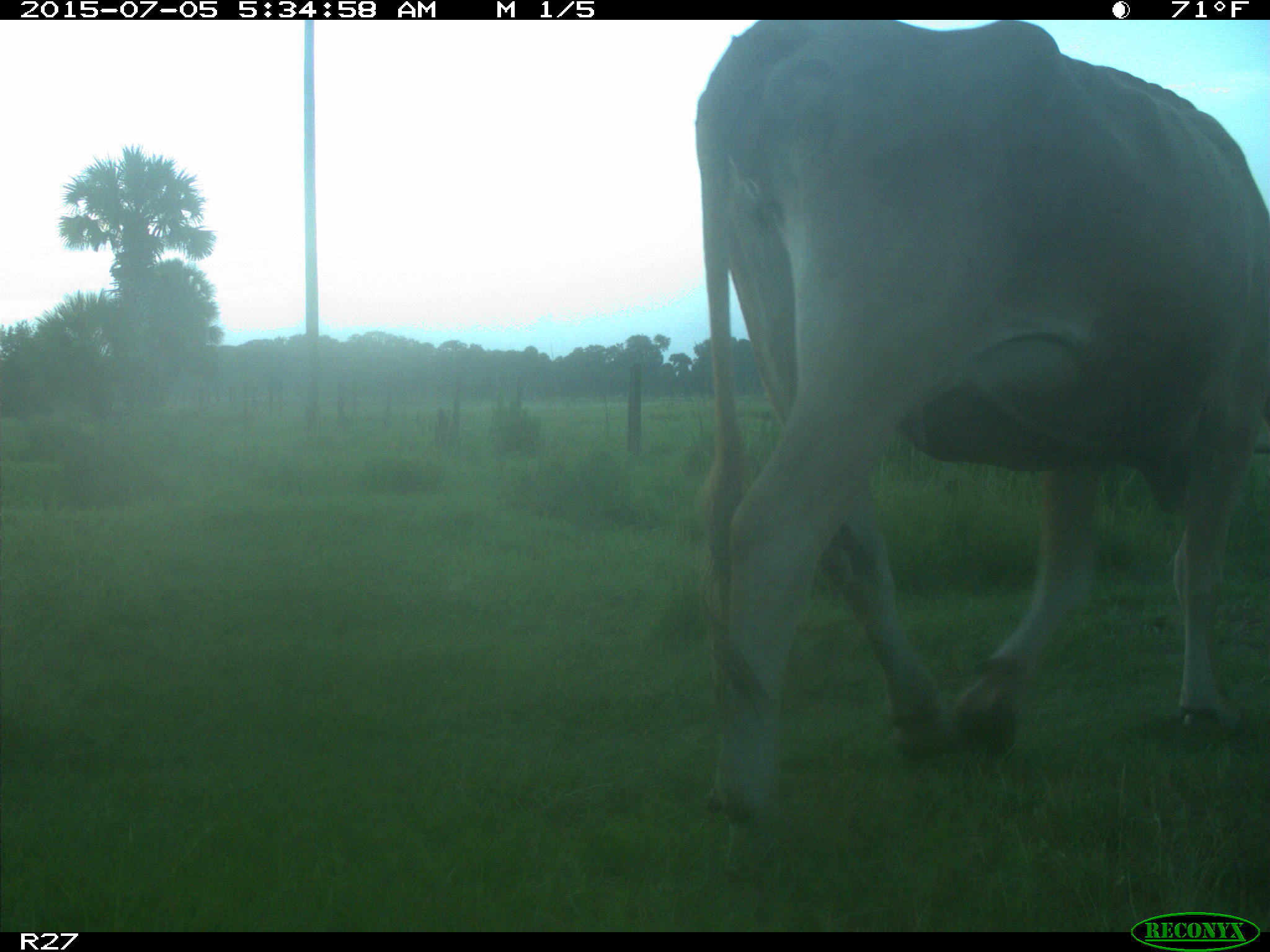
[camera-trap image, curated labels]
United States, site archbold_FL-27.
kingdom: Animalia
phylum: Chordata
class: Mammalia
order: Artiodactyla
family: Bovidae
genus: Bos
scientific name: Bos taurus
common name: domestic cow